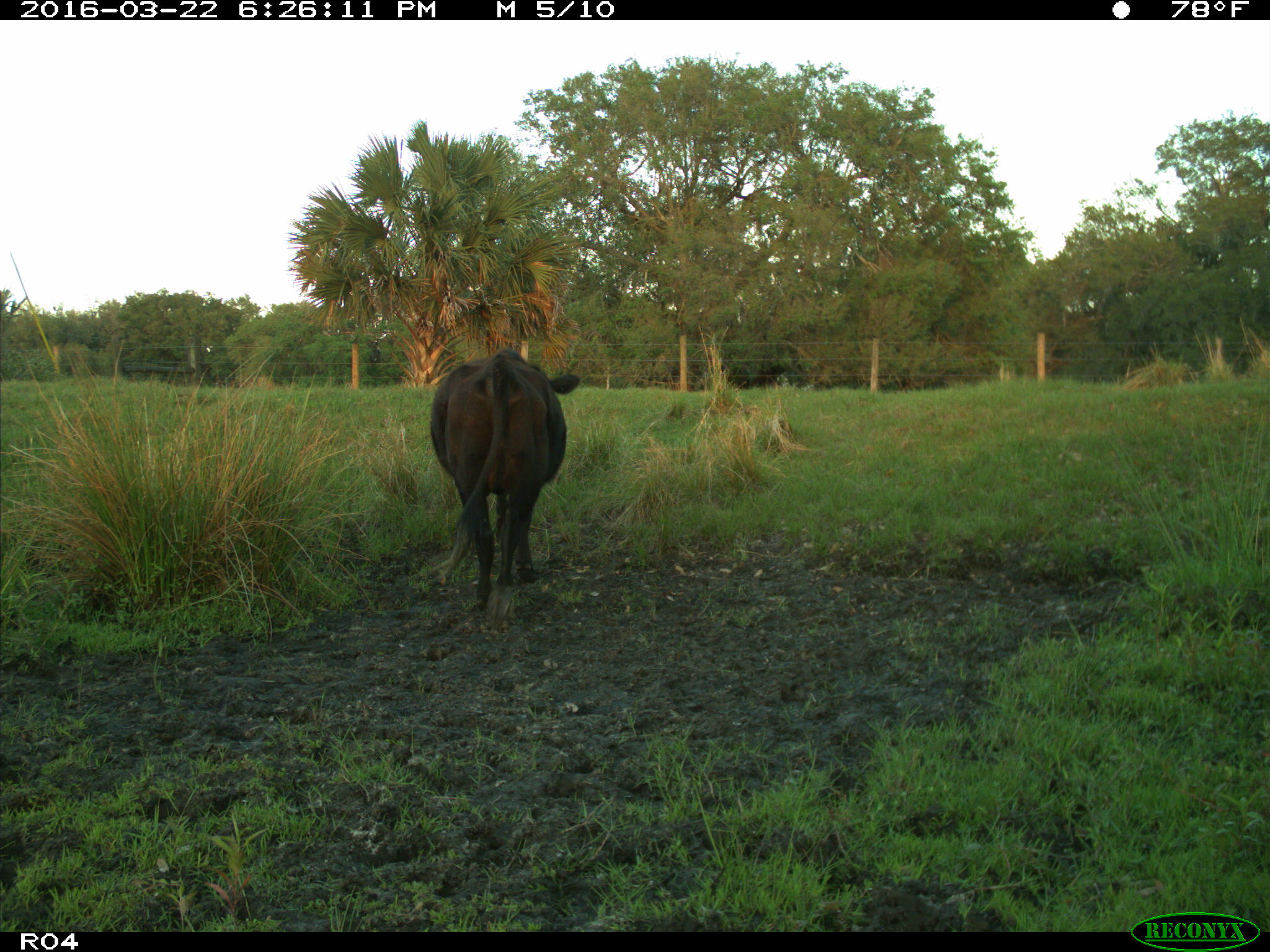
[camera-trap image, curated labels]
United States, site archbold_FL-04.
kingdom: Animalia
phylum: Chordata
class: Mammalia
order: Artiodactyla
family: Bovidae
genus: Bos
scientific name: Bos taurus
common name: domestic cow